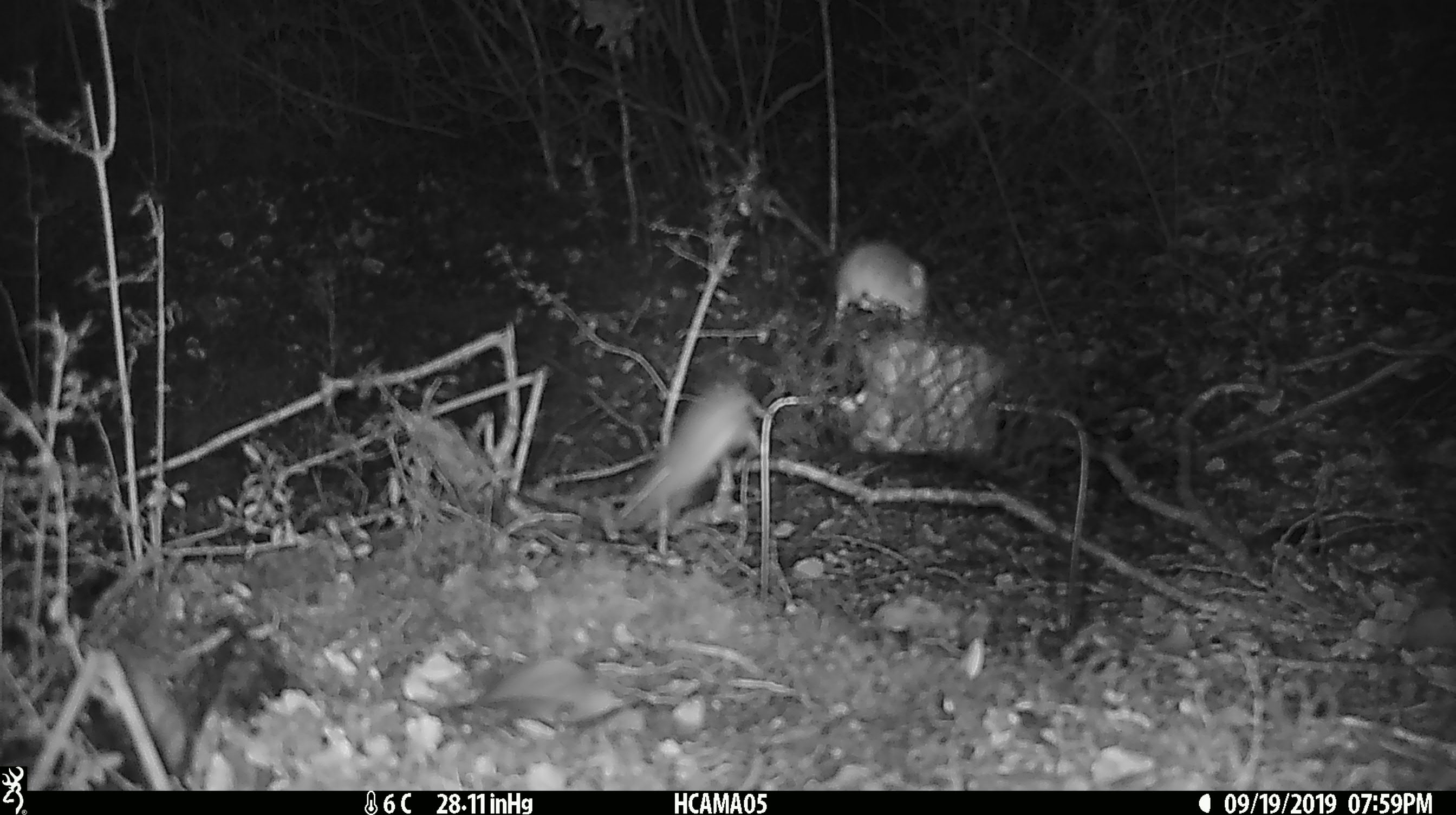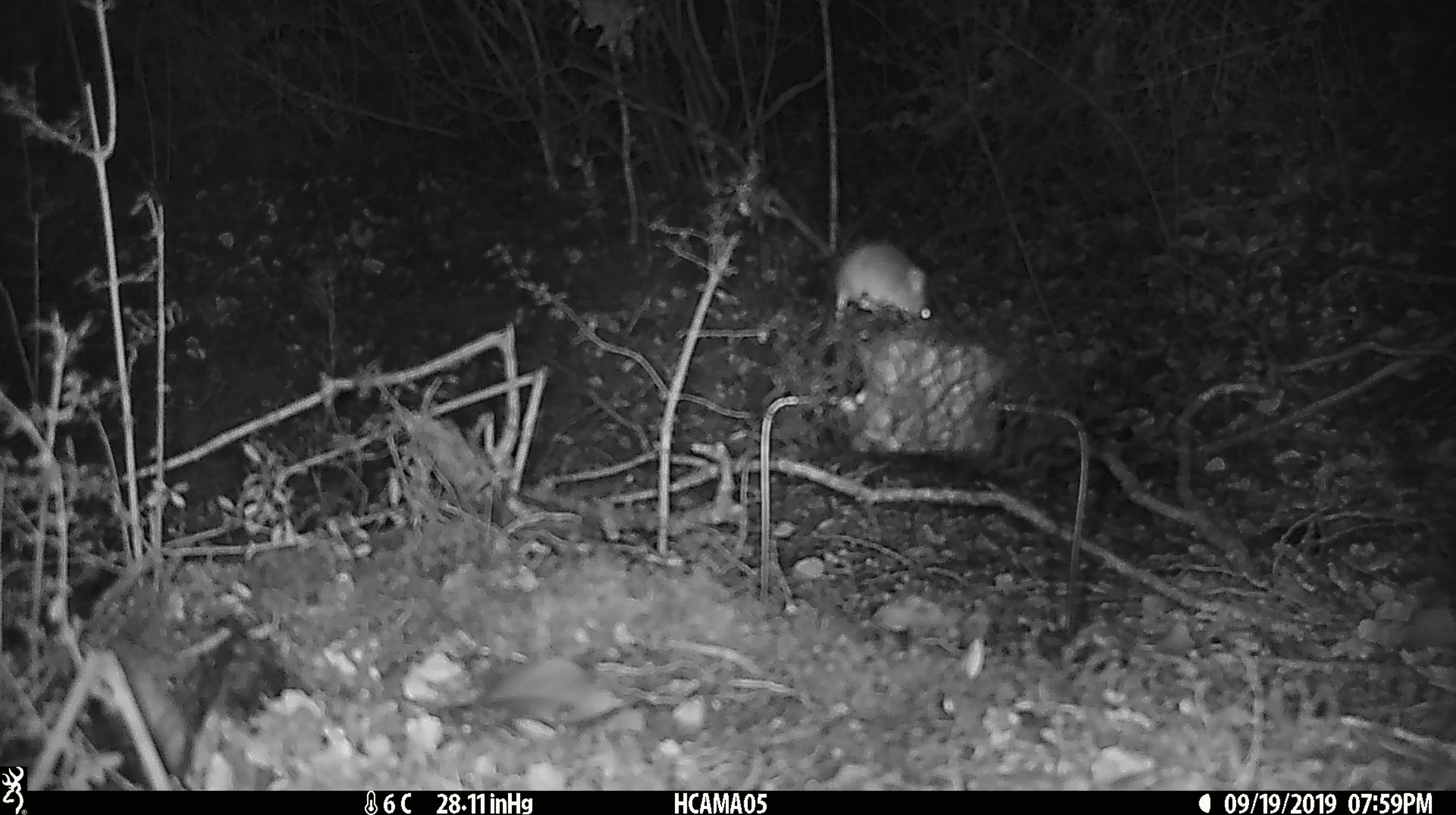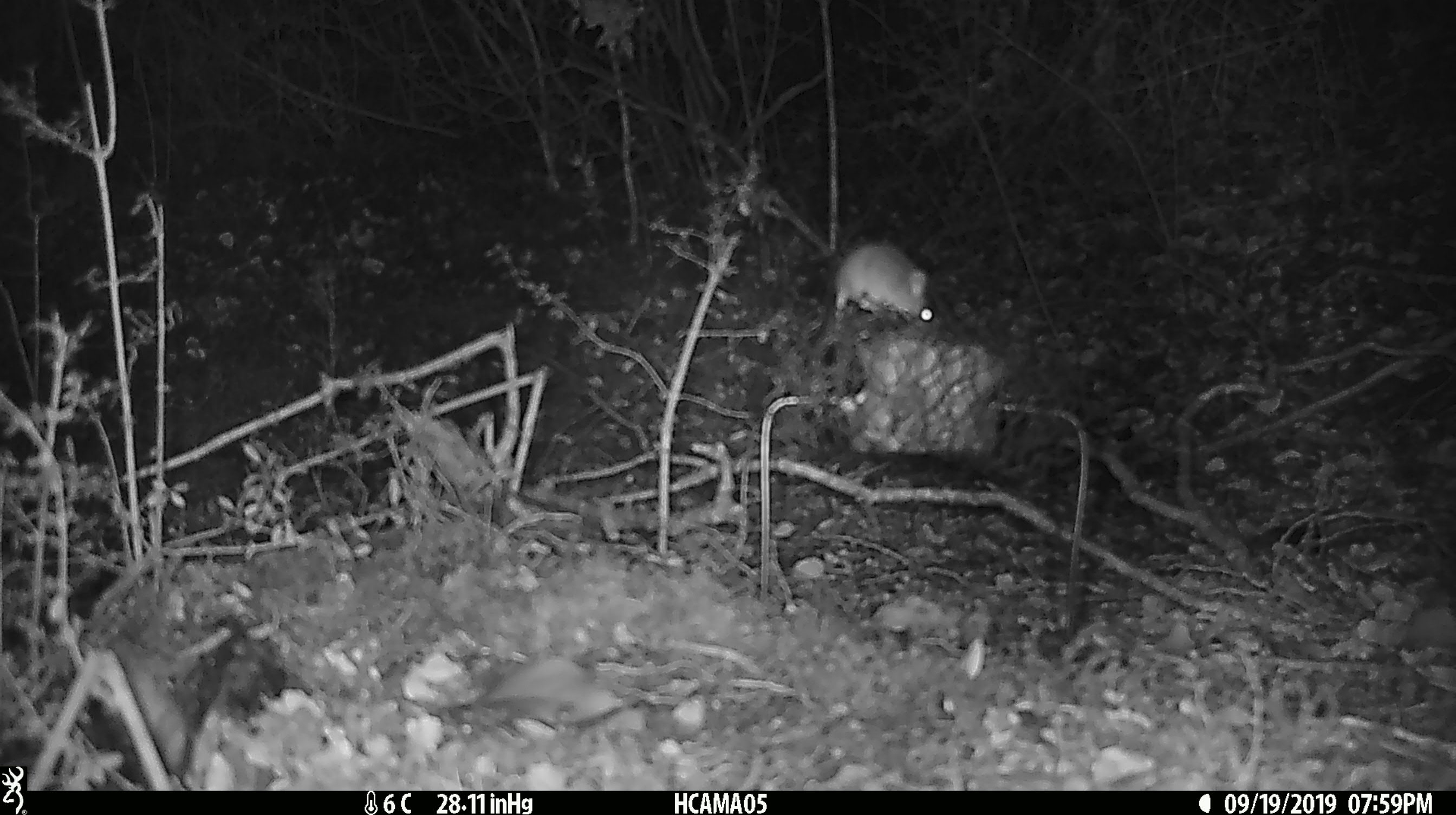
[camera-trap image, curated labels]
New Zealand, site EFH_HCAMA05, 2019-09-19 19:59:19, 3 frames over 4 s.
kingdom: Animalia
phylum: Chordata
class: Mammalia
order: Rodentia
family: Muridae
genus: Mus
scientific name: Mus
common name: mouse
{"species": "mouse (Mus)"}